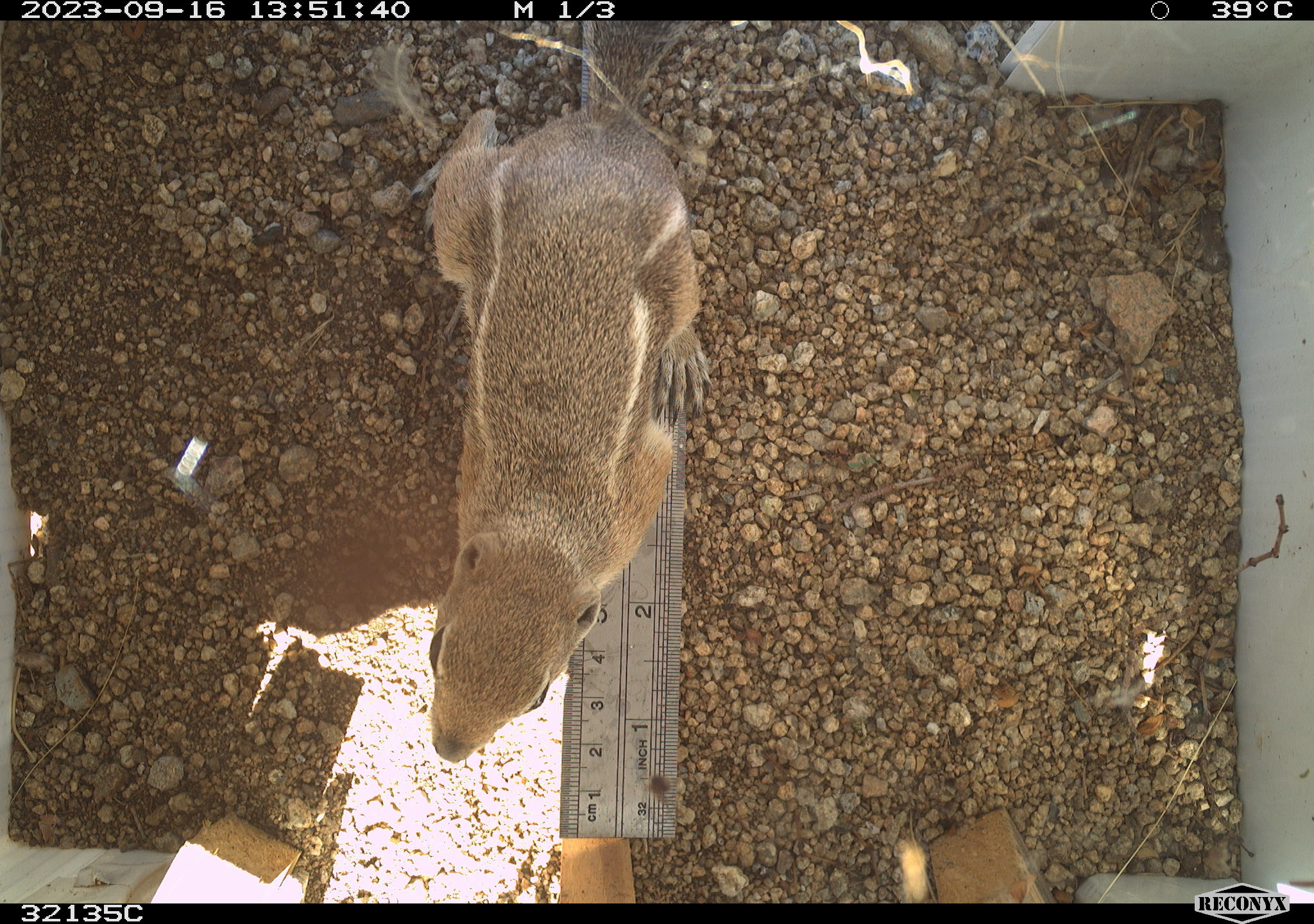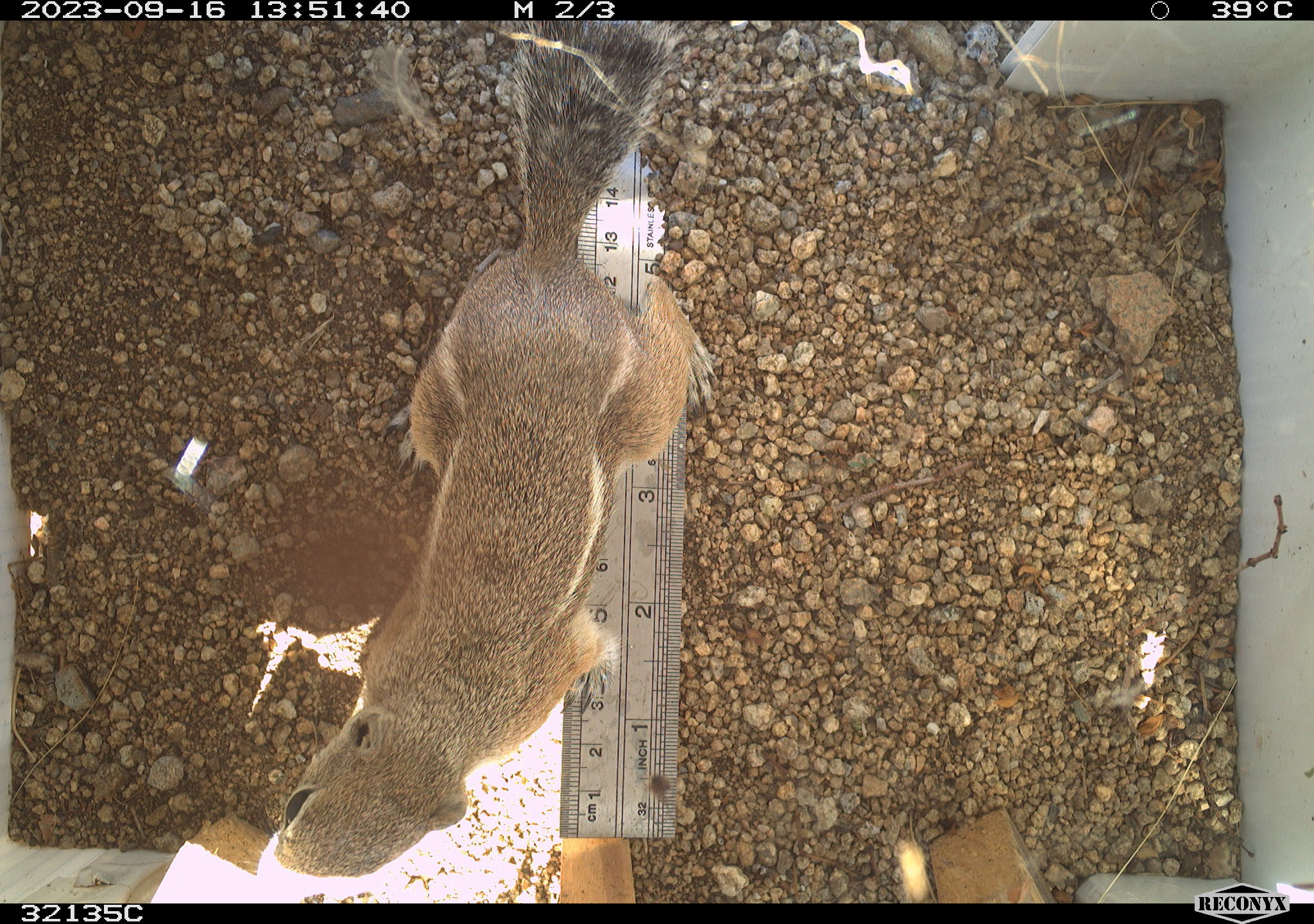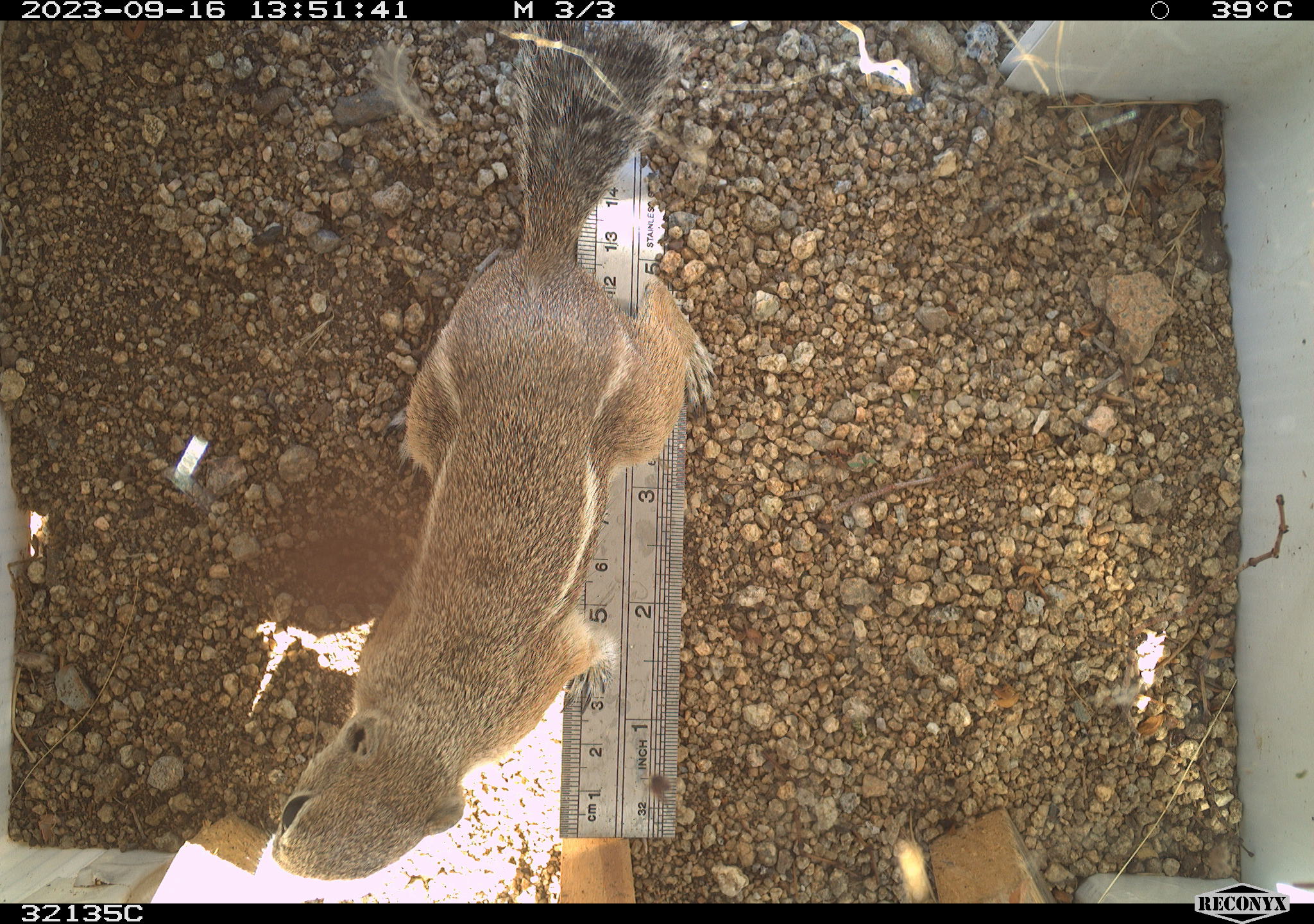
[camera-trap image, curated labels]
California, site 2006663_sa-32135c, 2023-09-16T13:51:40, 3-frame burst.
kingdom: Animalia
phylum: Chordata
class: Mammalia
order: Rodentia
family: Sciuridae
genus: Ammospermophilus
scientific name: Ammospermophilus leucurus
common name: white-tailed antelope squirrel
White-tailed antelope squirrel (Ammospermophilus leucurus).